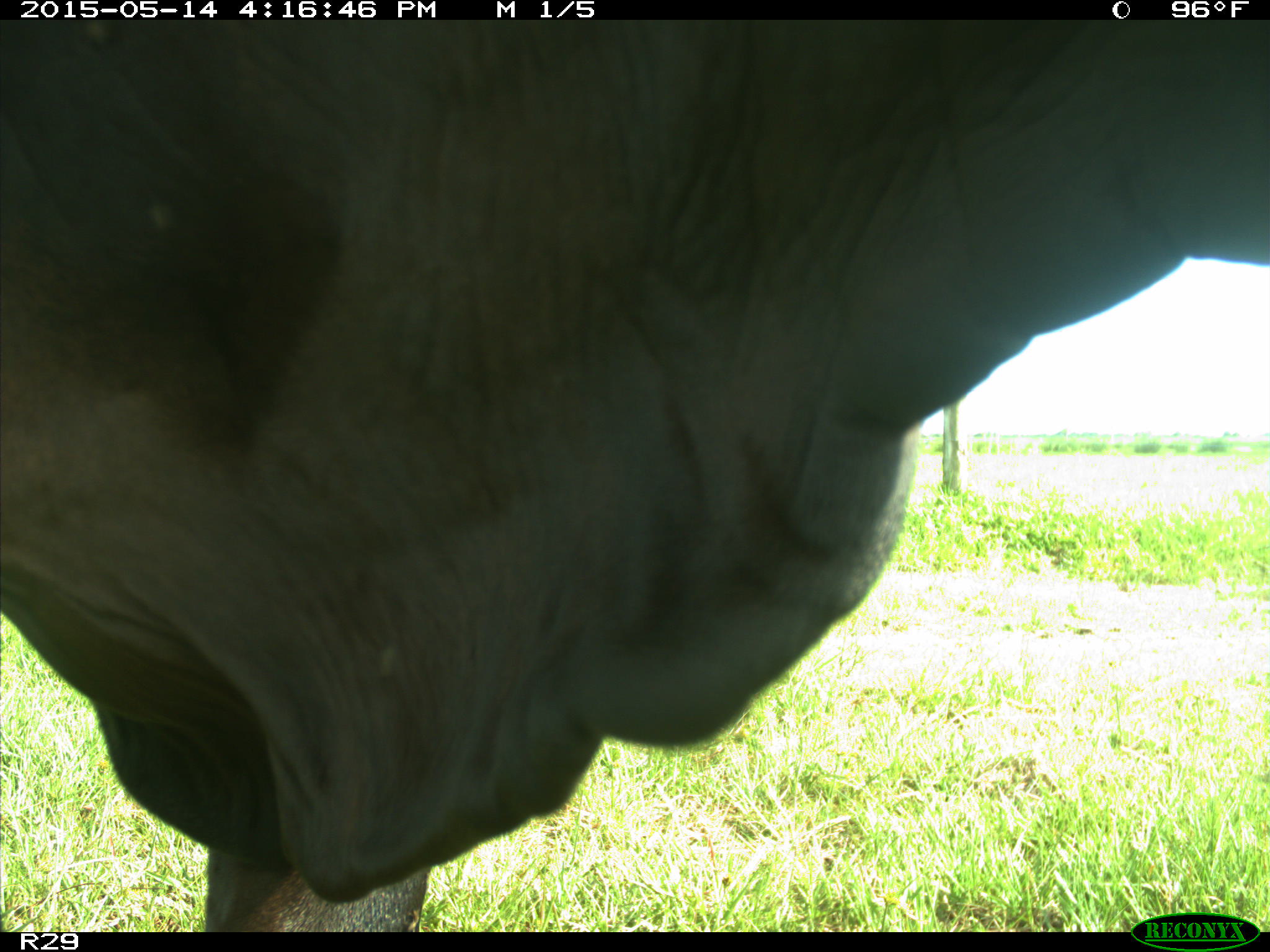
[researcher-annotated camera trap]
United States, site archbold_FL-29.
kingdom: Animalia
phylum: Chordata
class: Mammalia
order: Artiodactyla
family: Bovidae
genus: Bos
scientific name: Bos taurus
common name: domestic cow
Bos taurus (domestic cow).